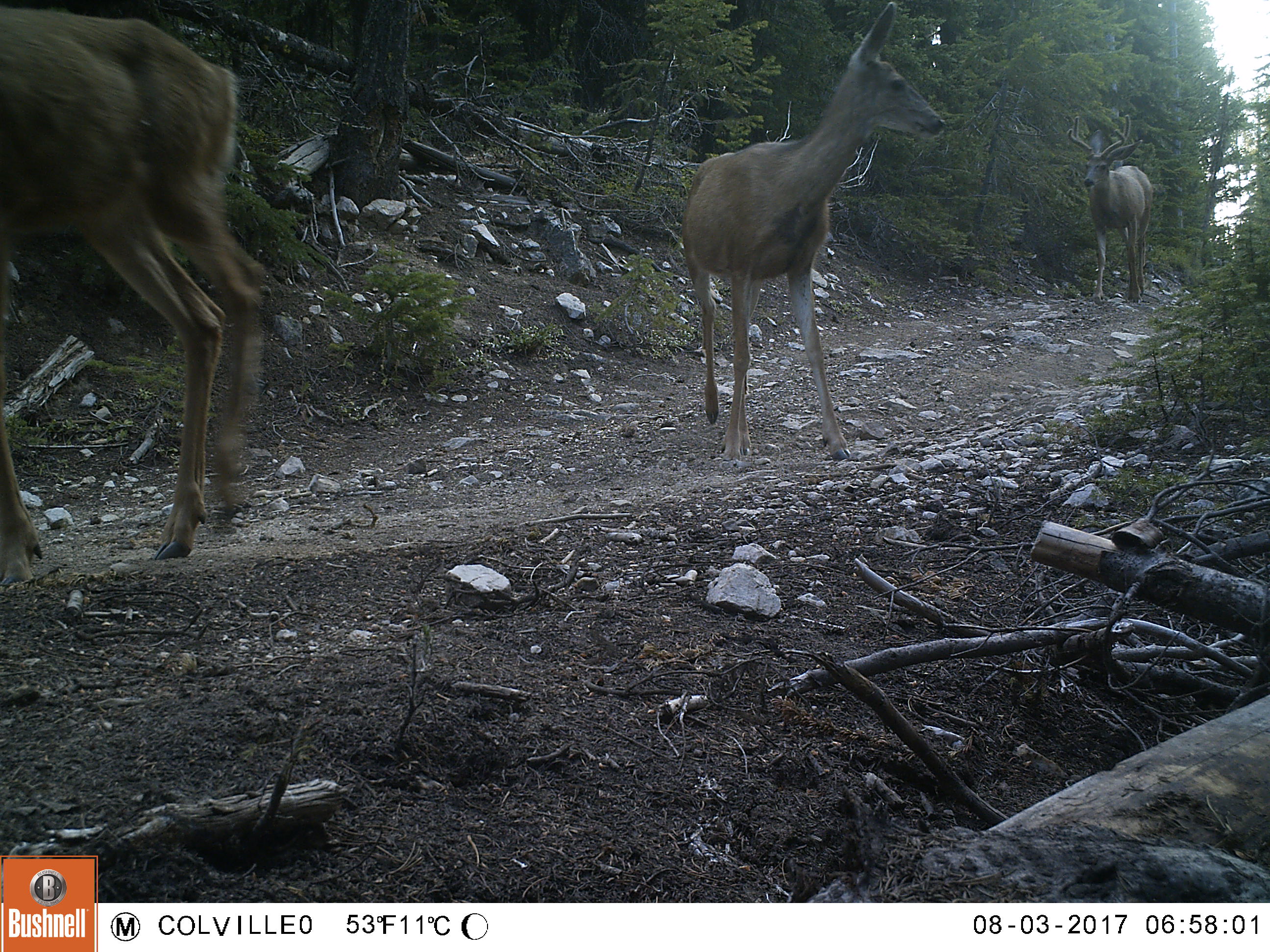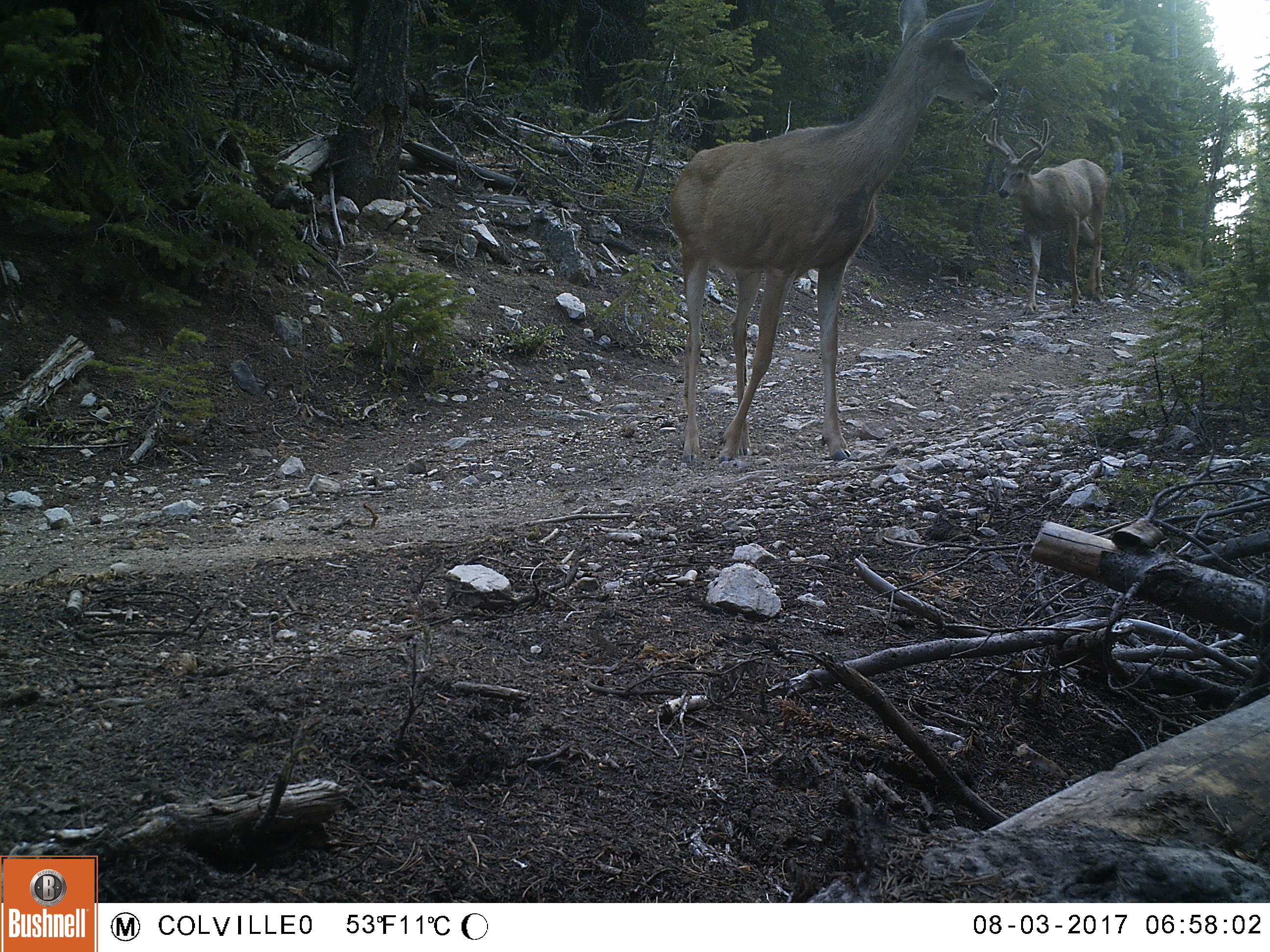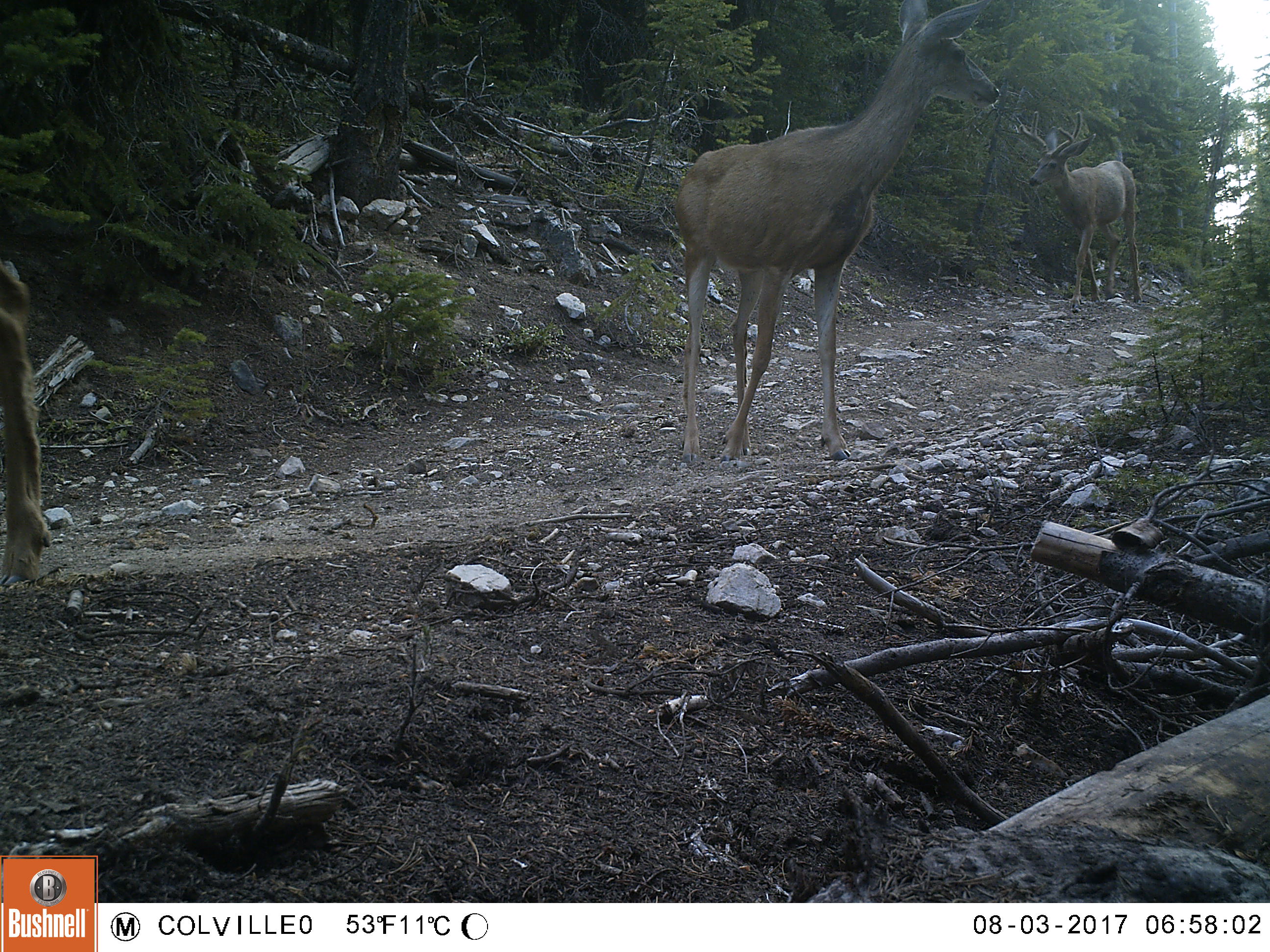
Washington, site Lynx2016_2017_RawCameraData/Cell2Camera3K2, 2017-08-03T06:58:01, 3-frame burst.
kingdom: Animalia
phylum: Chordata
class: Mammalia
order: Artiodactyla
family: Cervidae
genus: Odocoileus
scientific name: Odocoileus hemionus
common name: mule deer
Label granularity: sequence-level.